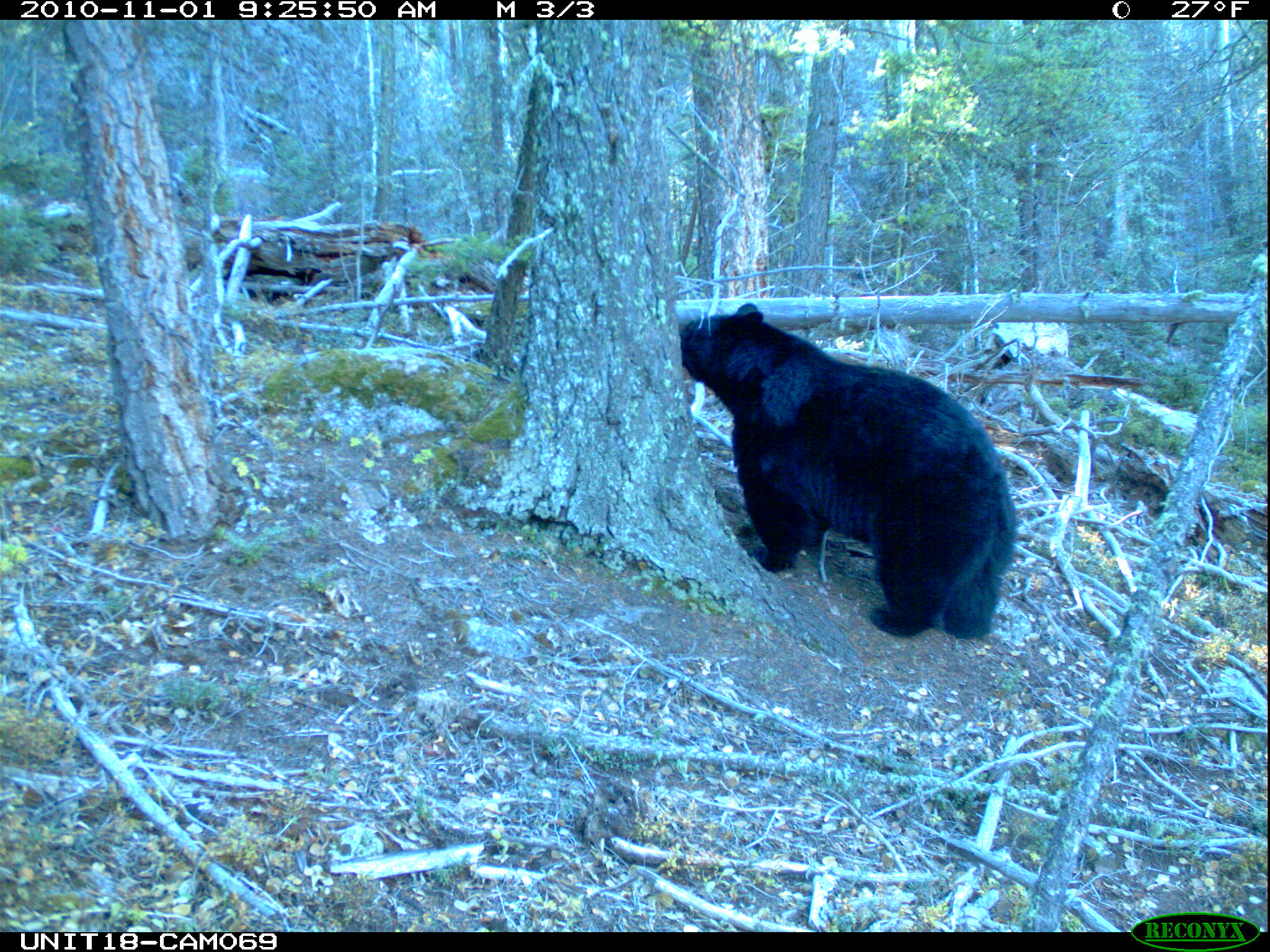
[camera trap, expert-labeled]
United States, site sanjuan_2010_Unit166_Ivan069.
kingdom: Animalia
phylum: Chordata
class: Mammalia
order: Carnivora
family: Ursidae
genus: Ursus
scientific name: Ursus americanus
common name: american black bear